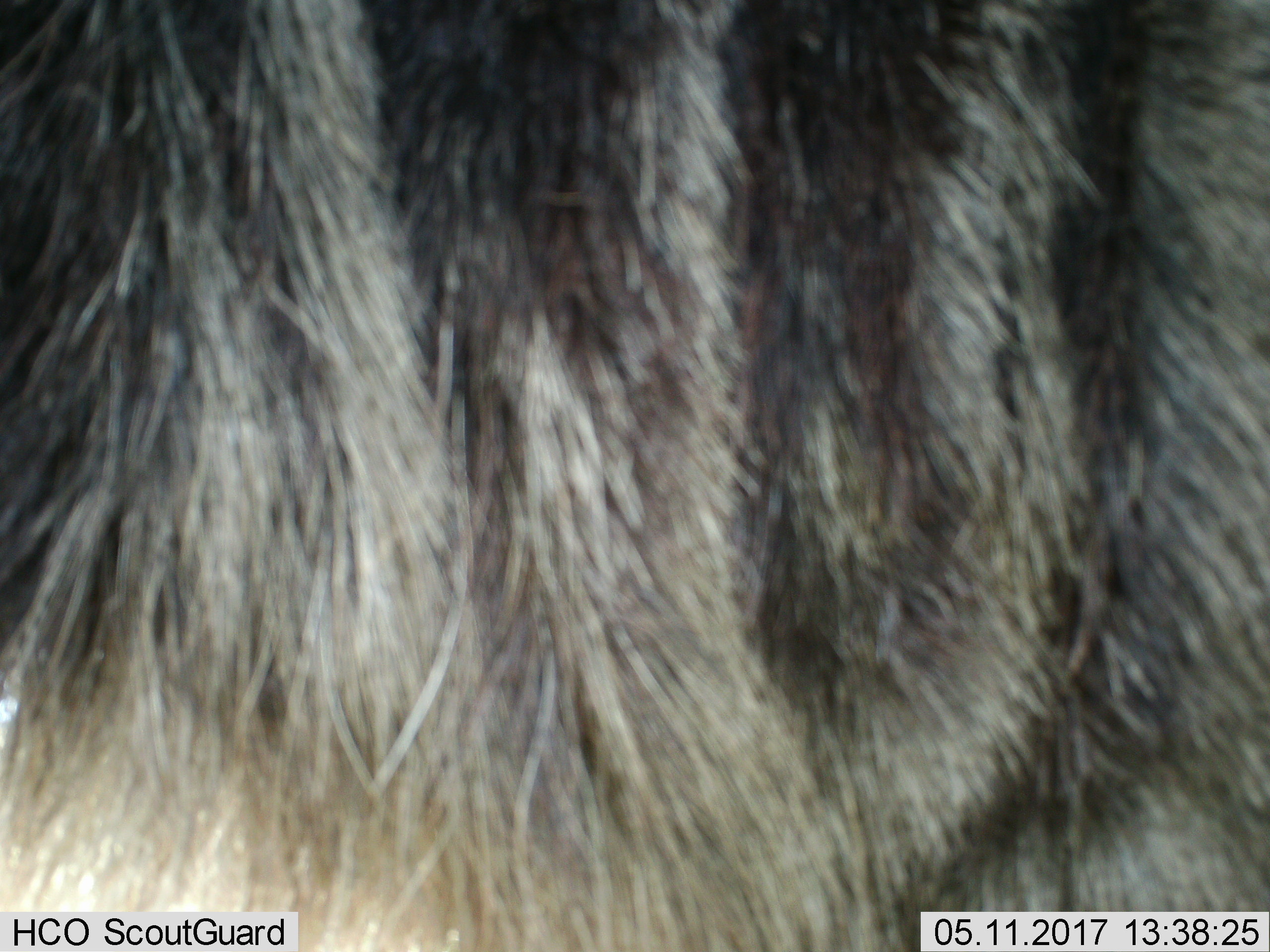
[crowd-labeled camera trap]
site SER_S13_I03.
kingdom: Animalia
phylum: Chordata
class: Mammalia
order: Artiodactyla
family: Bovidae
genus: Connochaetes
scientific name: Connochaetes taurinus taurinus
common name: blue wildebeest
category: wildebeestblue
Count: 1.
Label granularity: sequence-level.